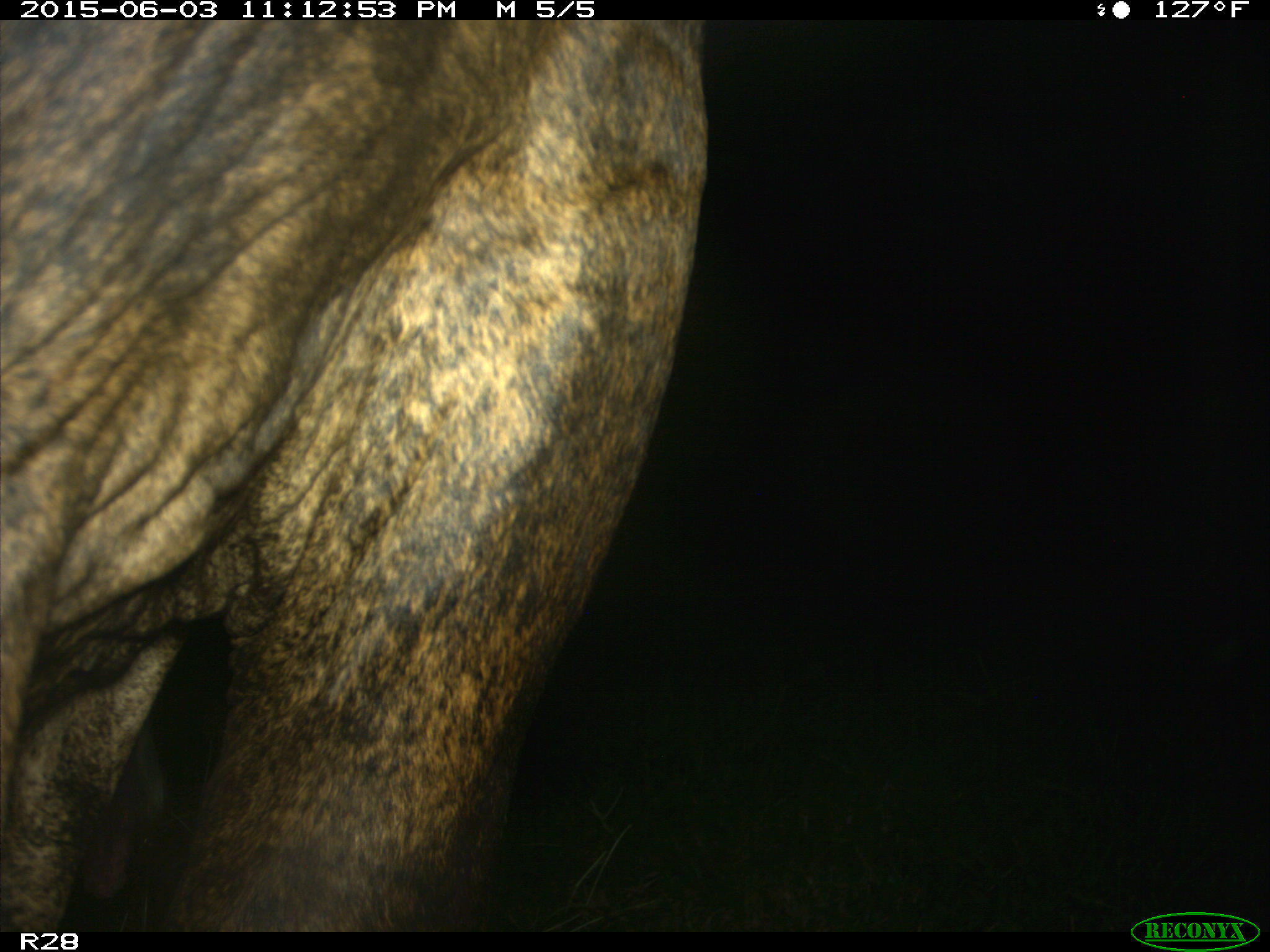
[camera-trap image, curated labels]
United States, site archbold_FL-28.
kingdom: Animalia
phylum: Chordata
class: Mammalia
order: Artiodactyla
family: Bovidae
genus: Bos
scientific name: Bos taurus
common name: domestic cow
Bos taurus (domestic cow).